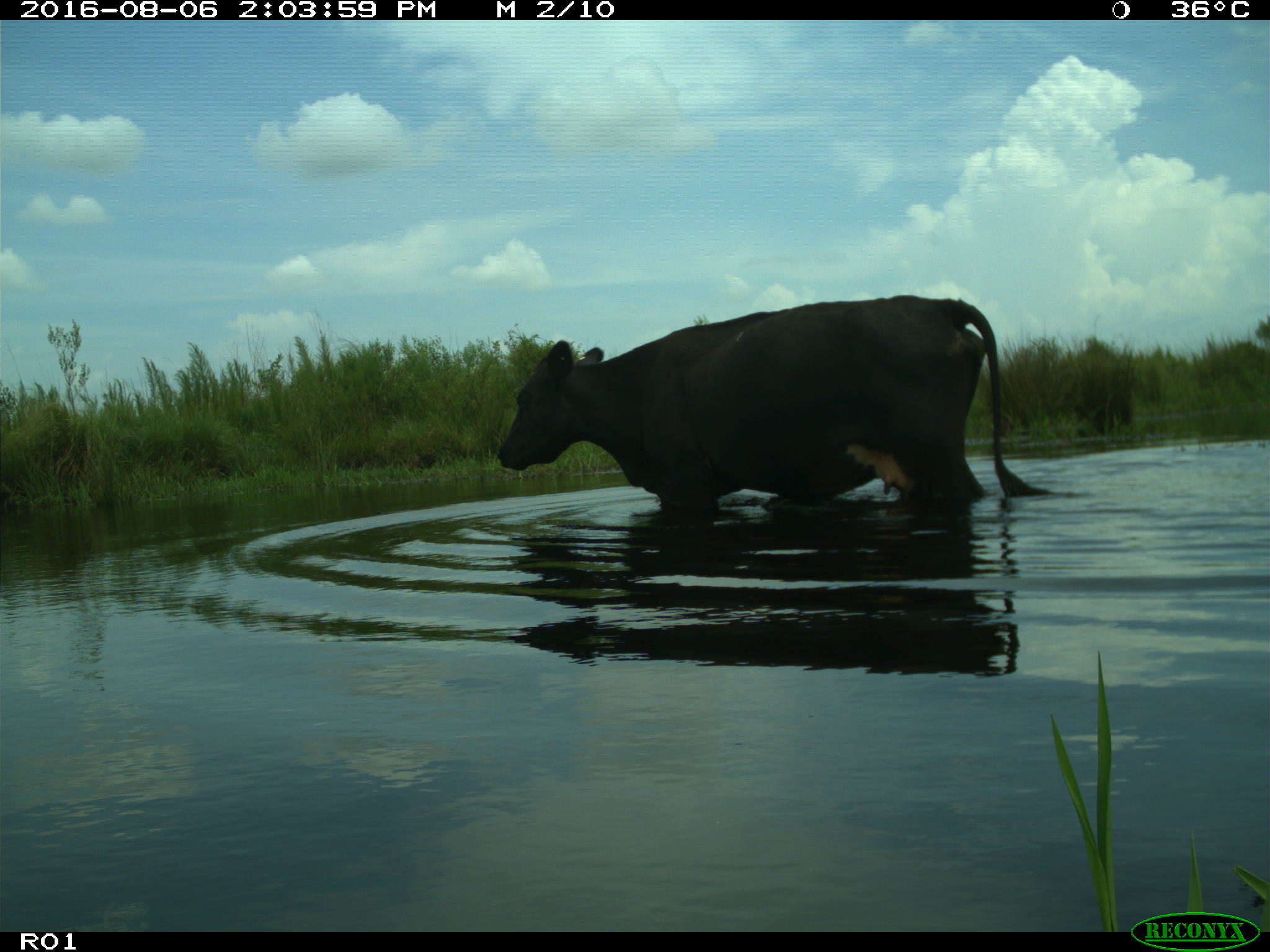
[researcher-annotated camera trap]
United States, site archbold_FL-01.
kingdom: Animalia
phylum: Chordata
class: Mammalia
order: Artiodactyla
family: Bovidae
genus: Bos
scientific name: Bos taurus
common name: domestic cow